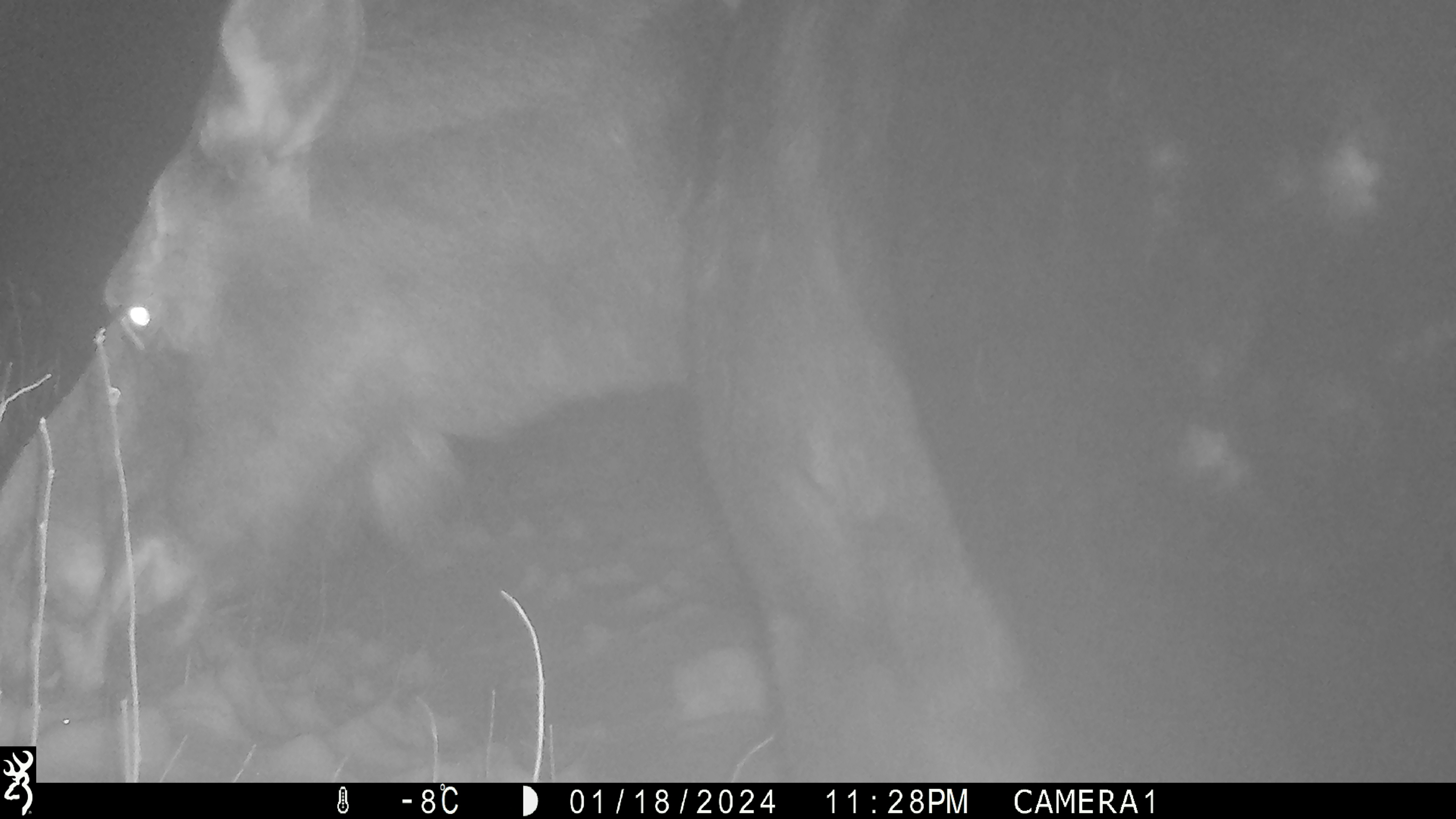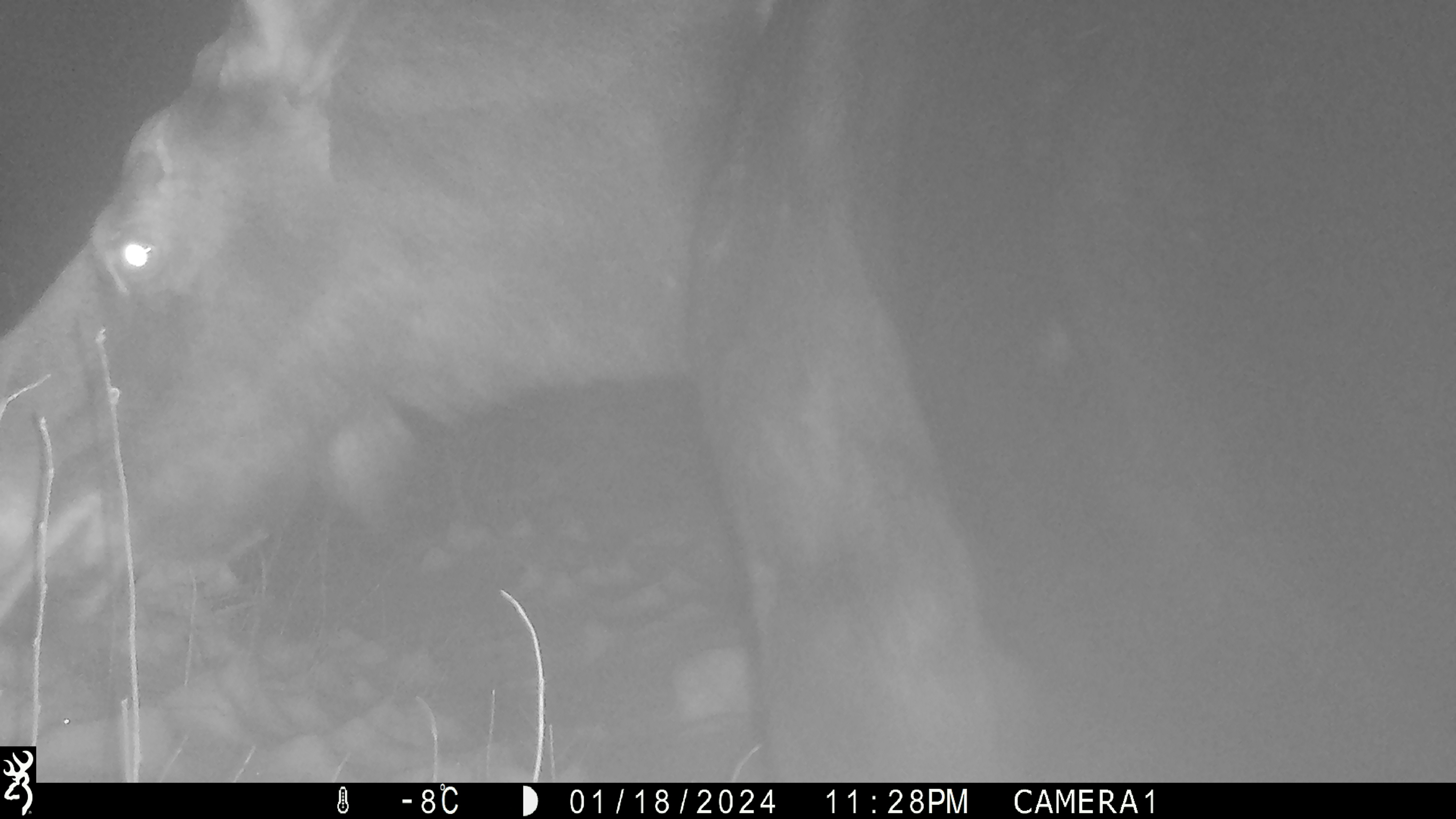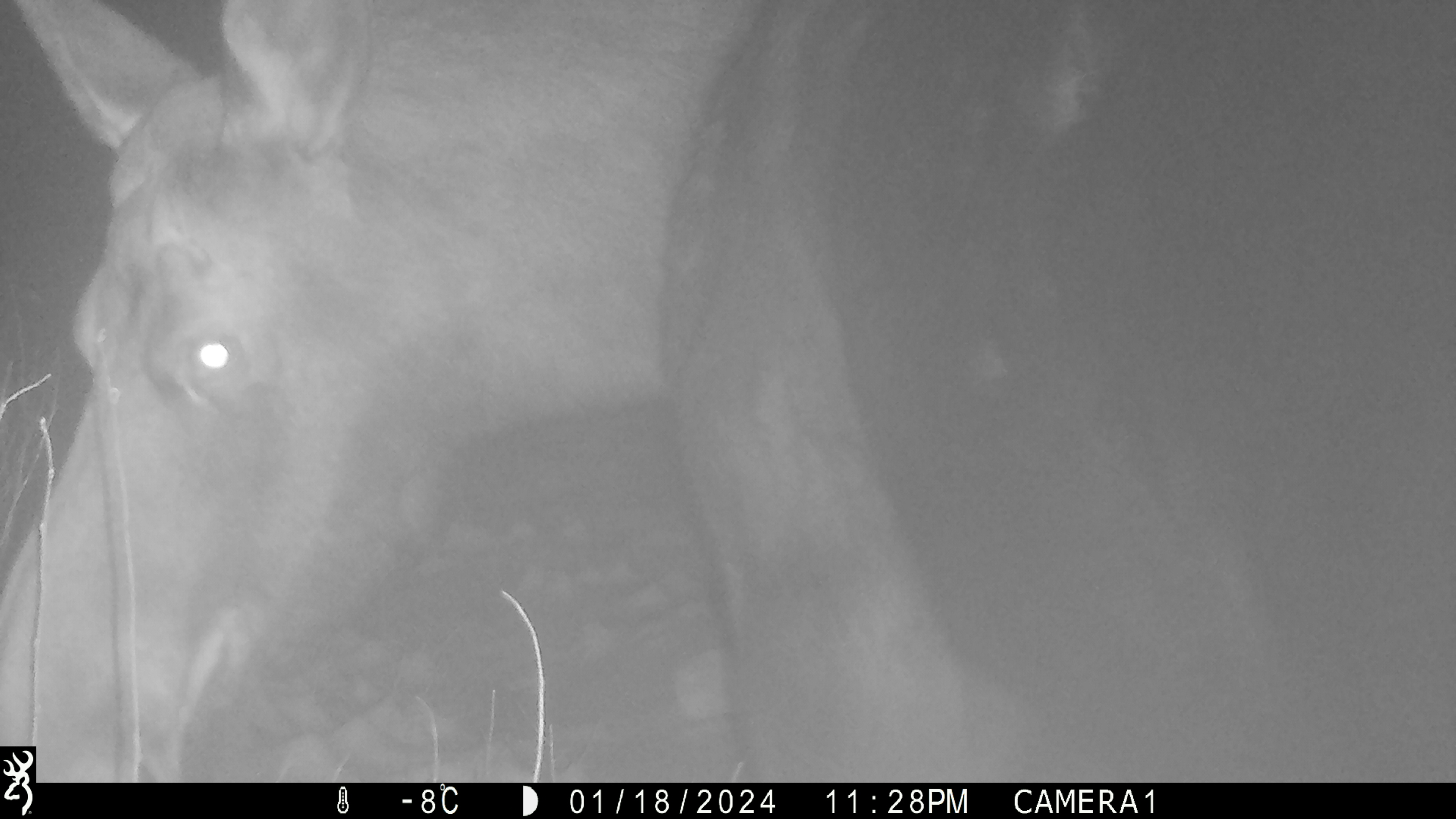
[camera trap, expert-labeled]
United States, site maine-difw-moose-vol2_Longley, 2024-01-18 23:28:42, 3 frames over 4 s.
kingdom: Animalia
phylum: Chordata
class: Mammalia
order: Artiodactyla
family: Cervidae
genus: Alces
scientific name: Alces alces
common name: moose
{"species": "moose (Alces alces)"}